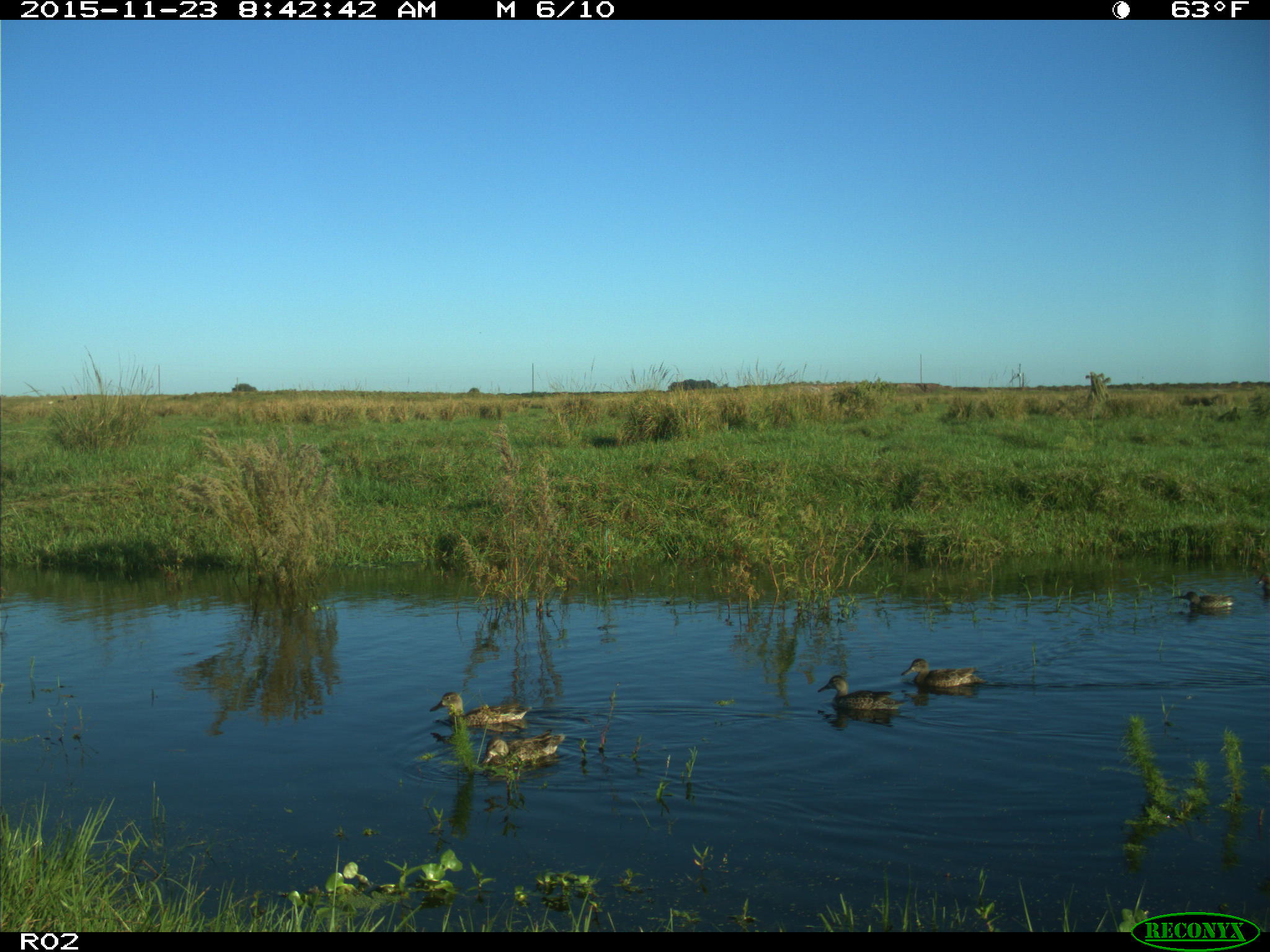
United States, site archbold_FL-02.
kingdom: Animalia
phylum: Chordata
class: Aves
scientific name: Aves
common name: birds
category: unidentified bird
Unidentified bird (birds) (Aves).